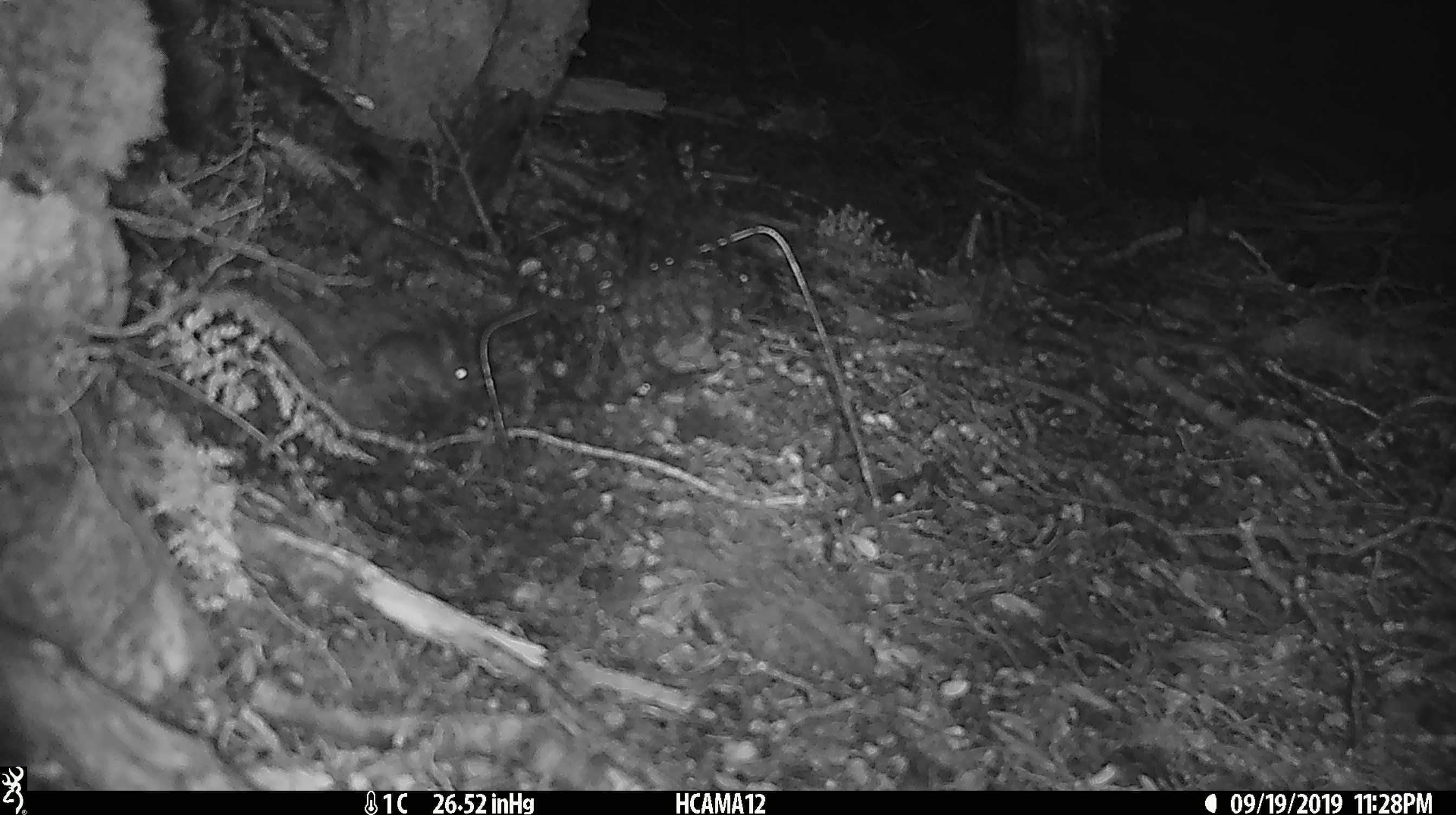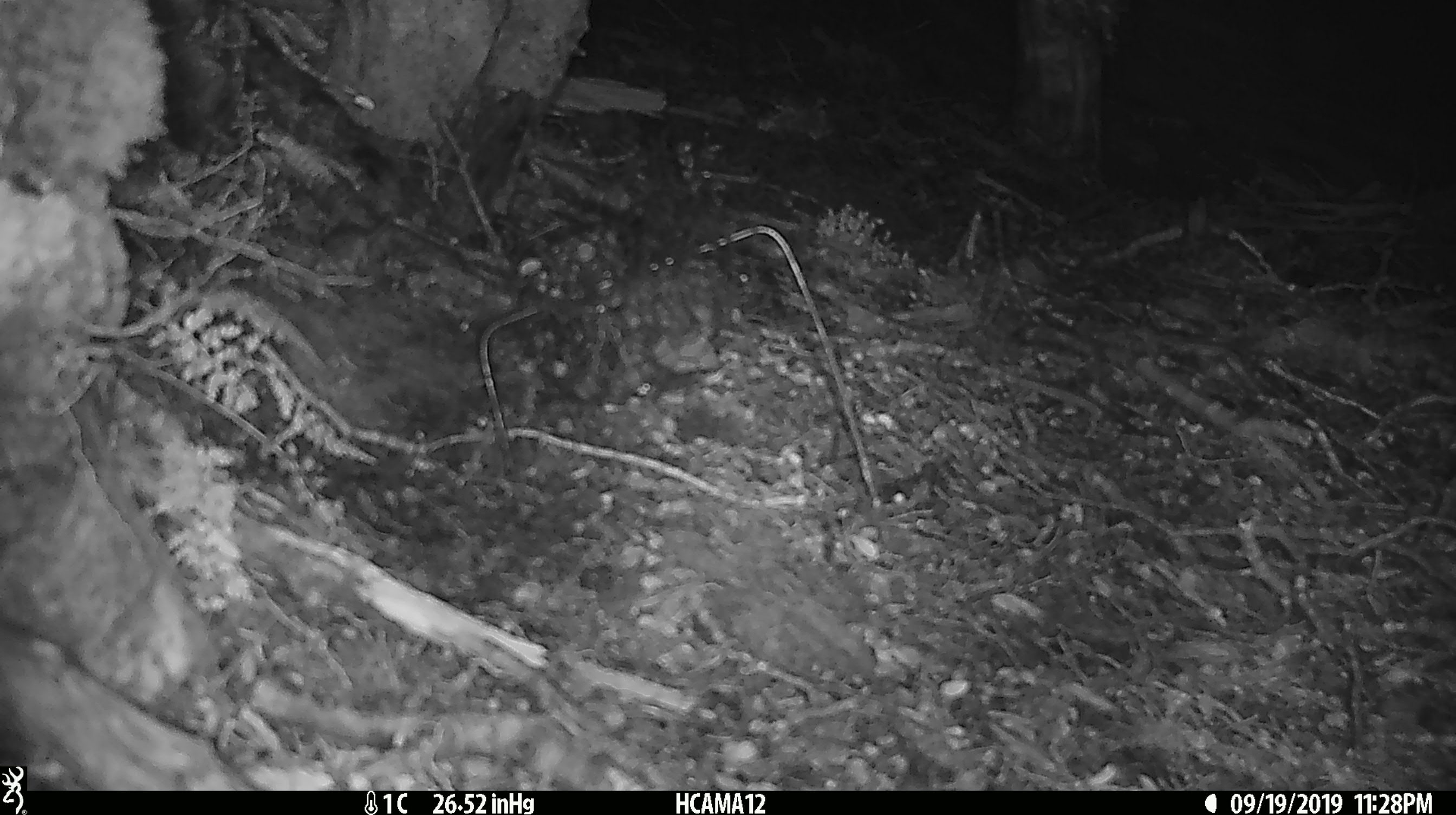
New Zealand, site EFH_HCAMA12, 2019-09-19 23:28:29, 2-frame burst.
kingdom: Animalia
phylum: Chordata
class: Mammalia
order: Rodentia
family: Muridae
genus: Mus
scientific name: Mus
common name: mouse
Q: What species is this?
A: Mouse (Mus).